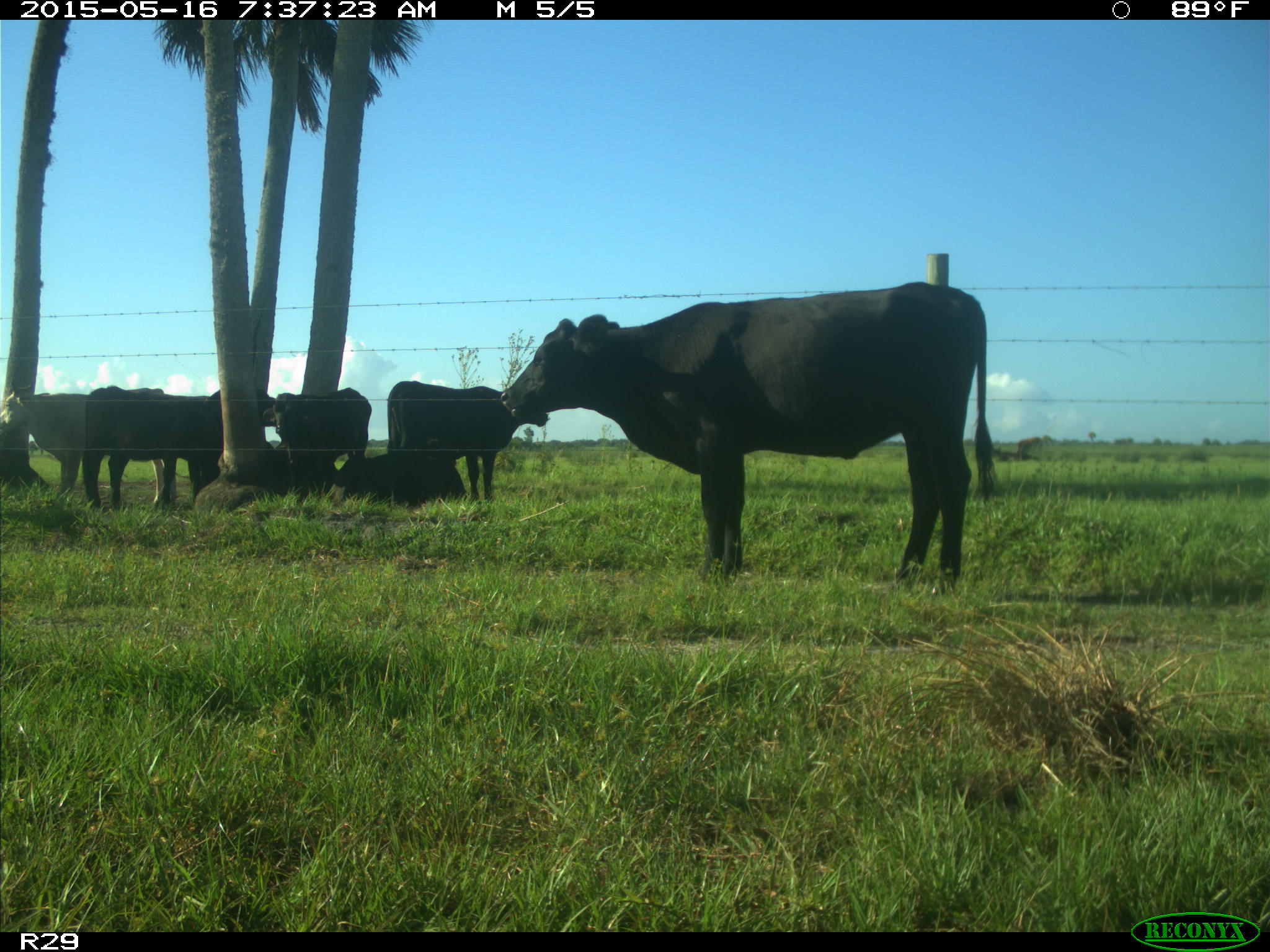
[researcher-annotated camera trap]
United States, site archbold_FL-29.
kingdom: Animalia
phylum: Chordata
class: Mammalia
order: Artiodactyla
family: Bovidae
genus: Bos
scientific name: Bos taurus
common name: domestic cow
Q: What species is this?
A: Bos taurus (domestic cow).